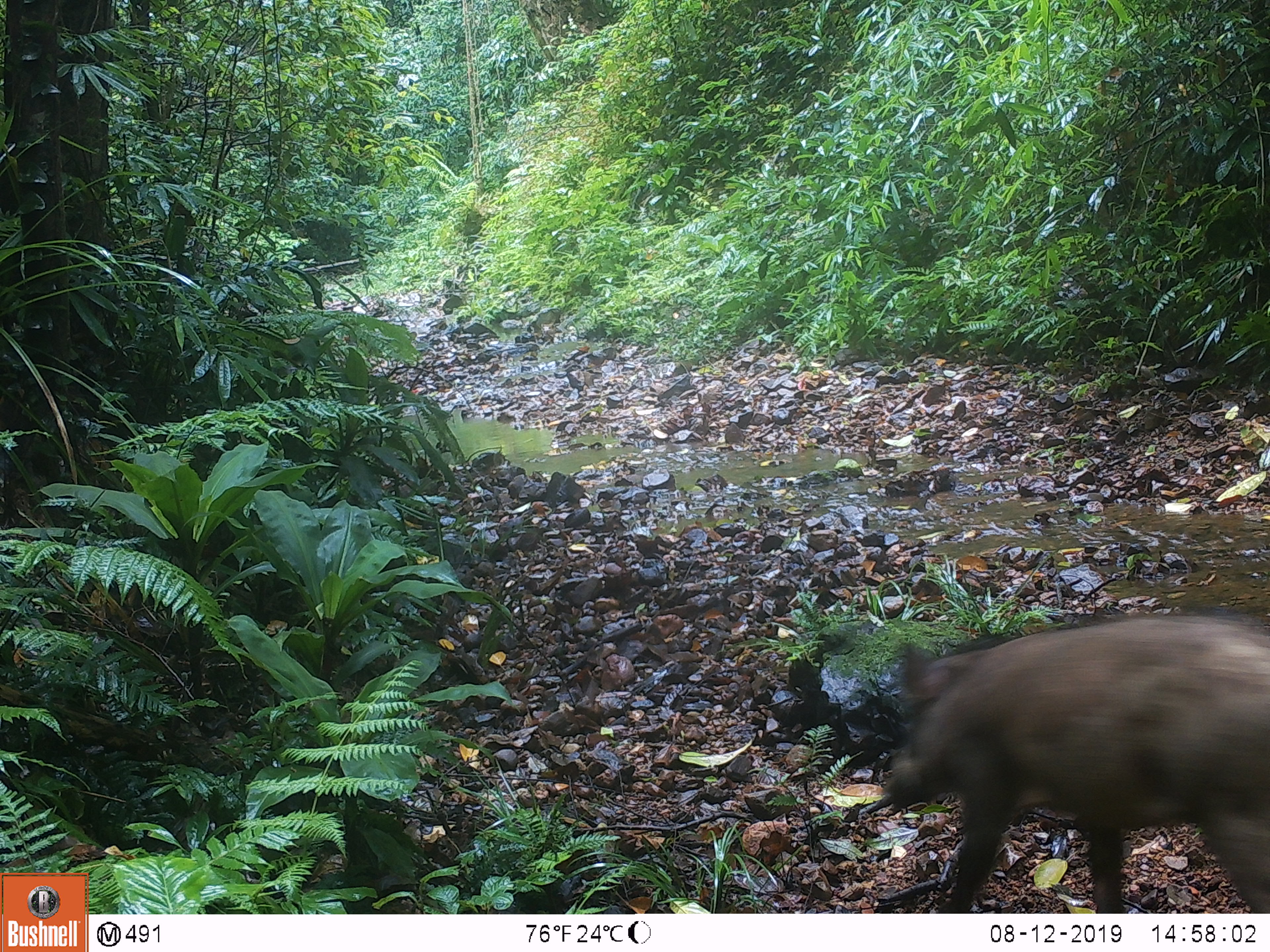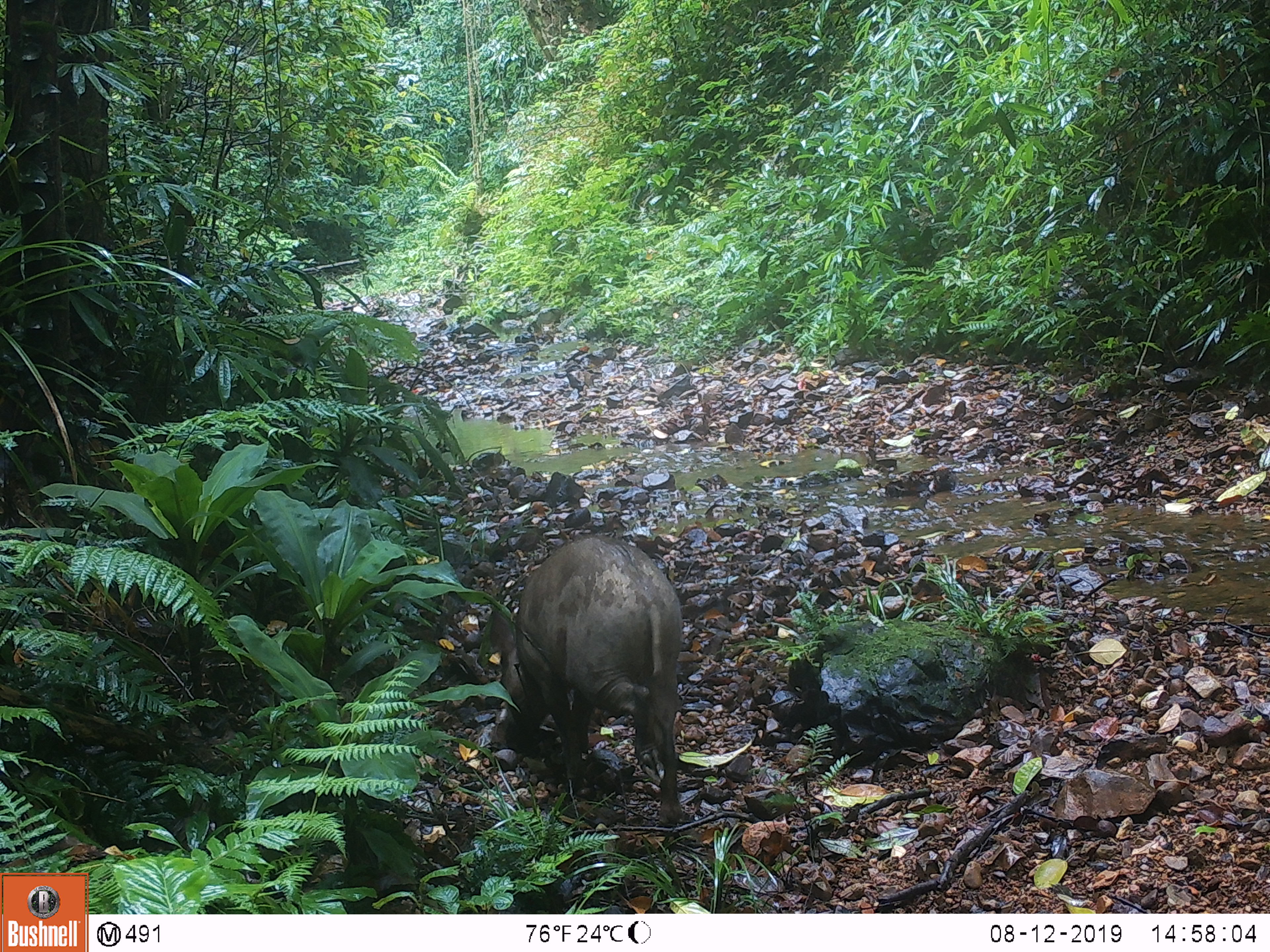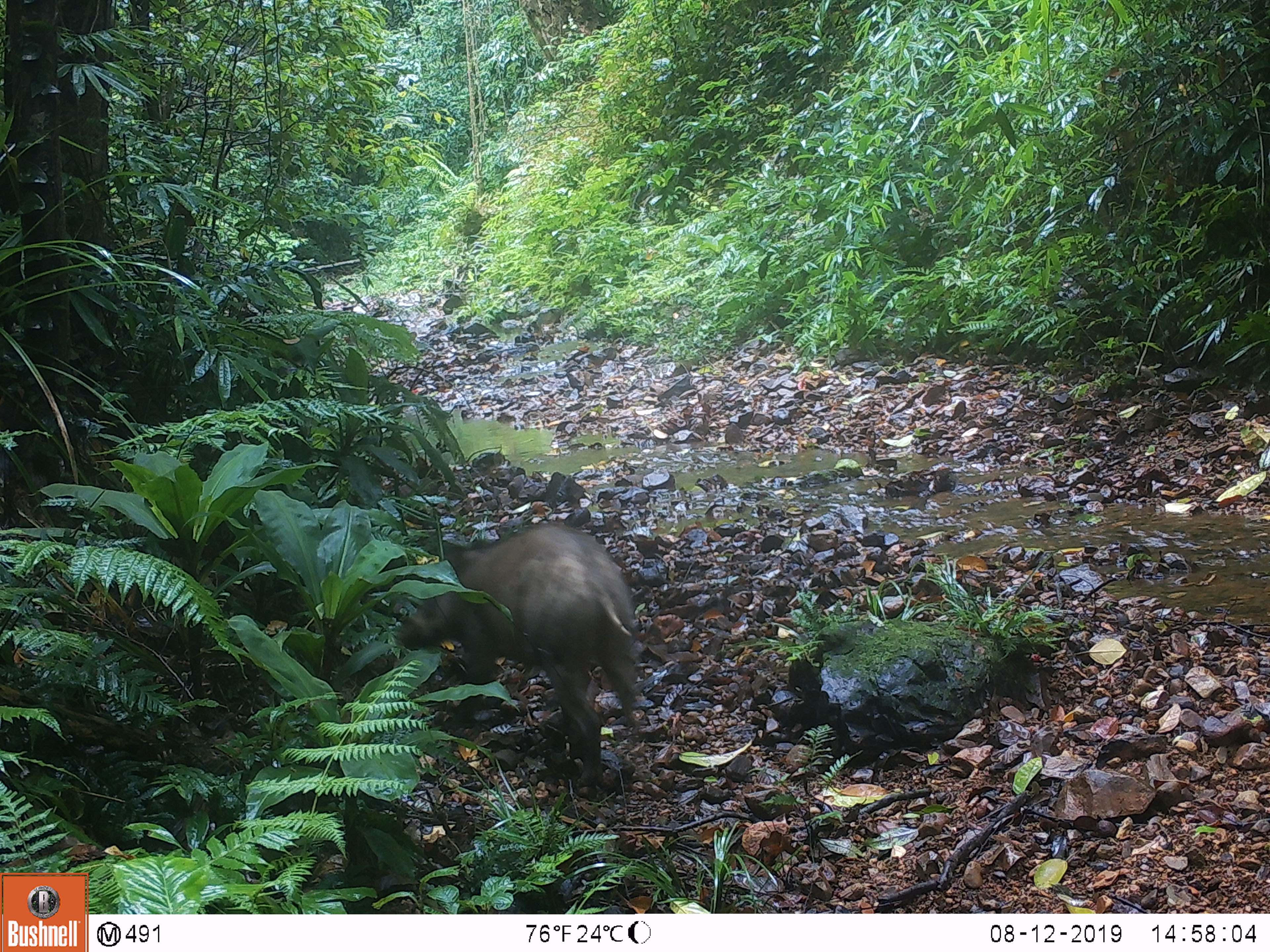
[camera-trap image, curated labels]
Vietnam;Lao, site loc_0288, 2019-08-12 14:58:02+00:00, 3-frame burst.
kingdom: Animalia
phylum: Chordata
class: Mammalia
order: Artiodactyla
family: Suidae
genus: Sus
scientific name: Sus scrofa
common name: eurasian wild pig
Eurasian wild pig (Sus scrofa). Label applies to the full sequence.